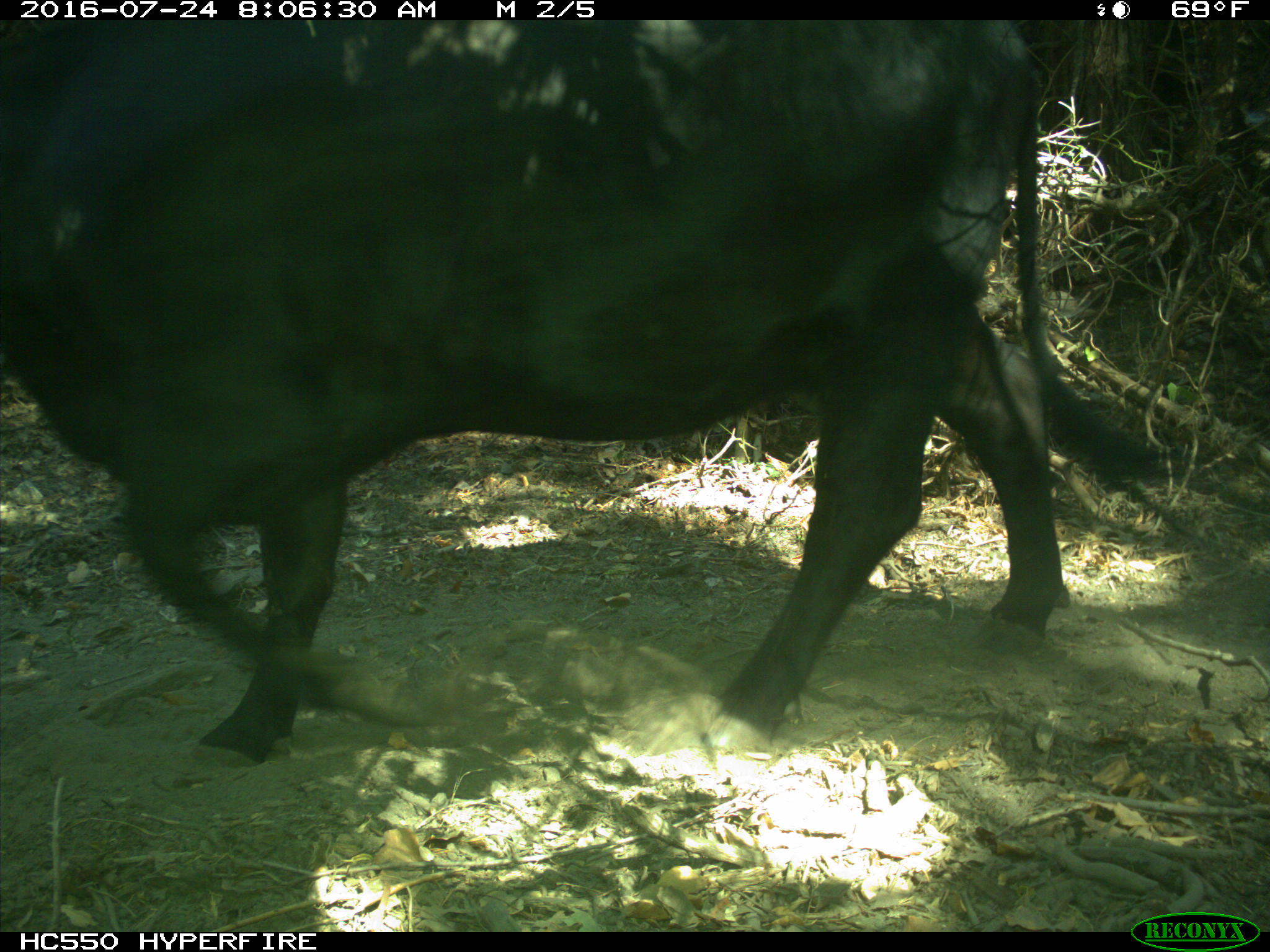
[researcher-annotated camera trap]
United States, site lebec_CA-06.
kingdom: Animalia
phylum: Chordata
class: Mammalia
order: Artiodactyla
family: Bovidae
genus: Bos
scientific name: Bos taurus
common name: domestic cow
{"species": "Bos taurus (domestic cow)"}